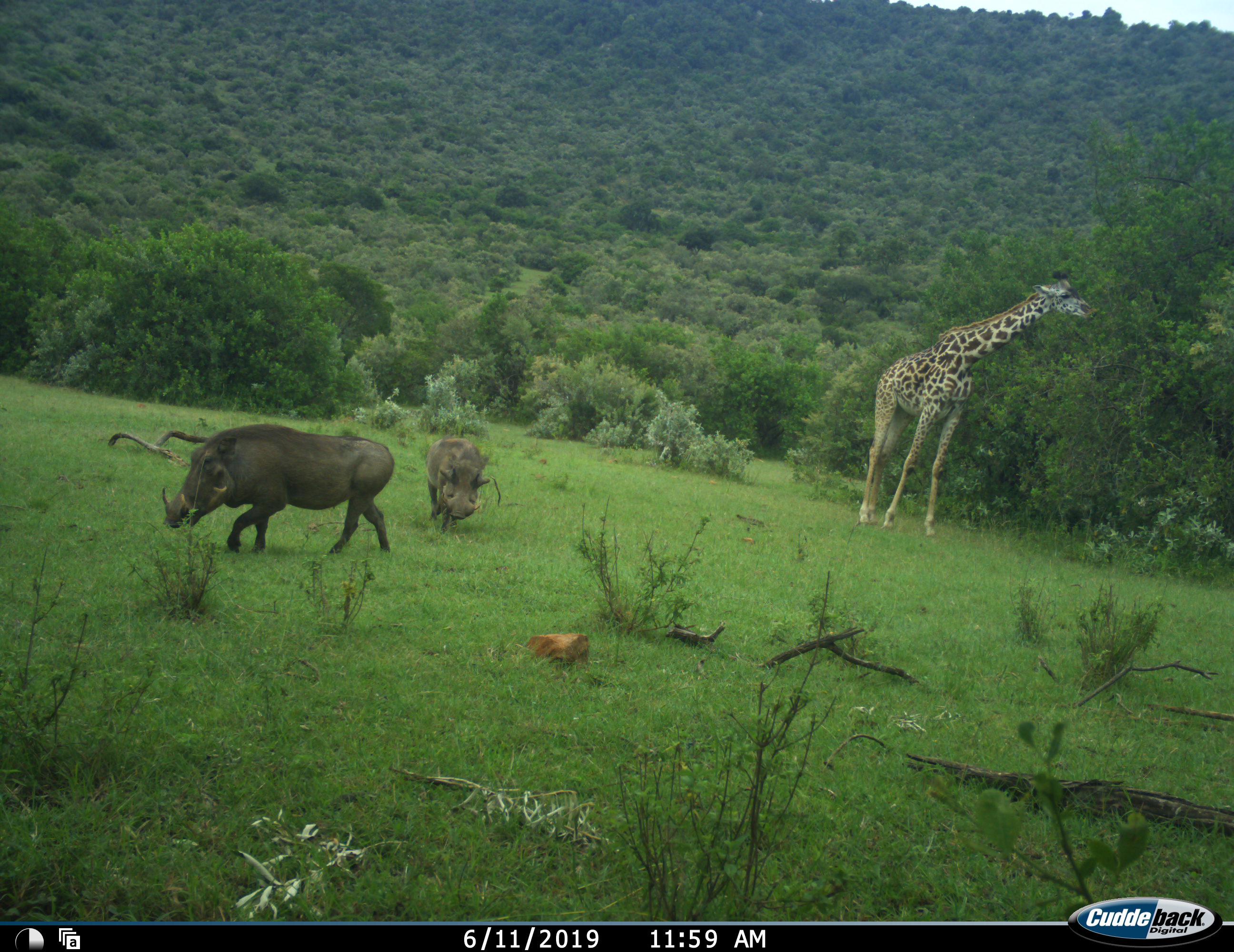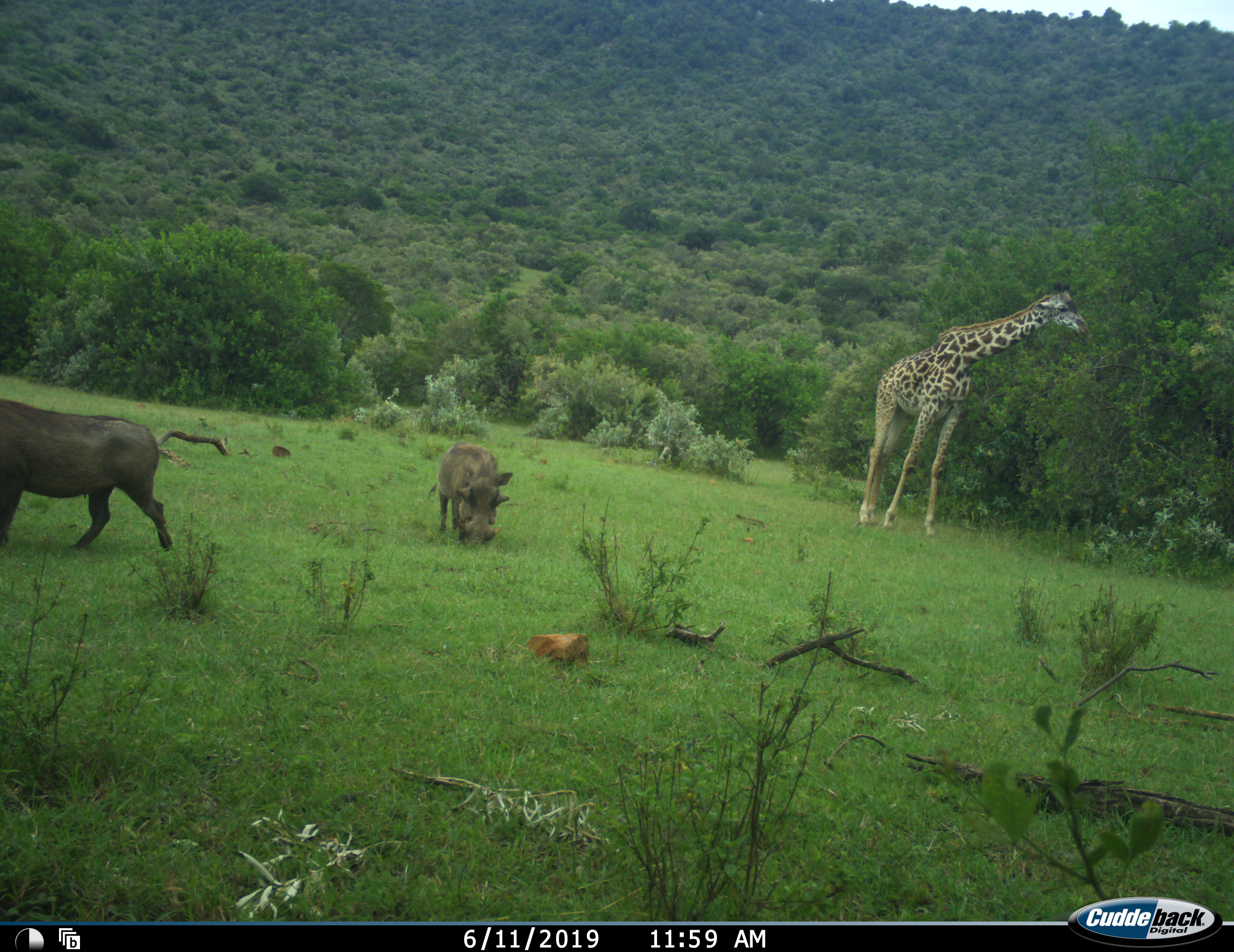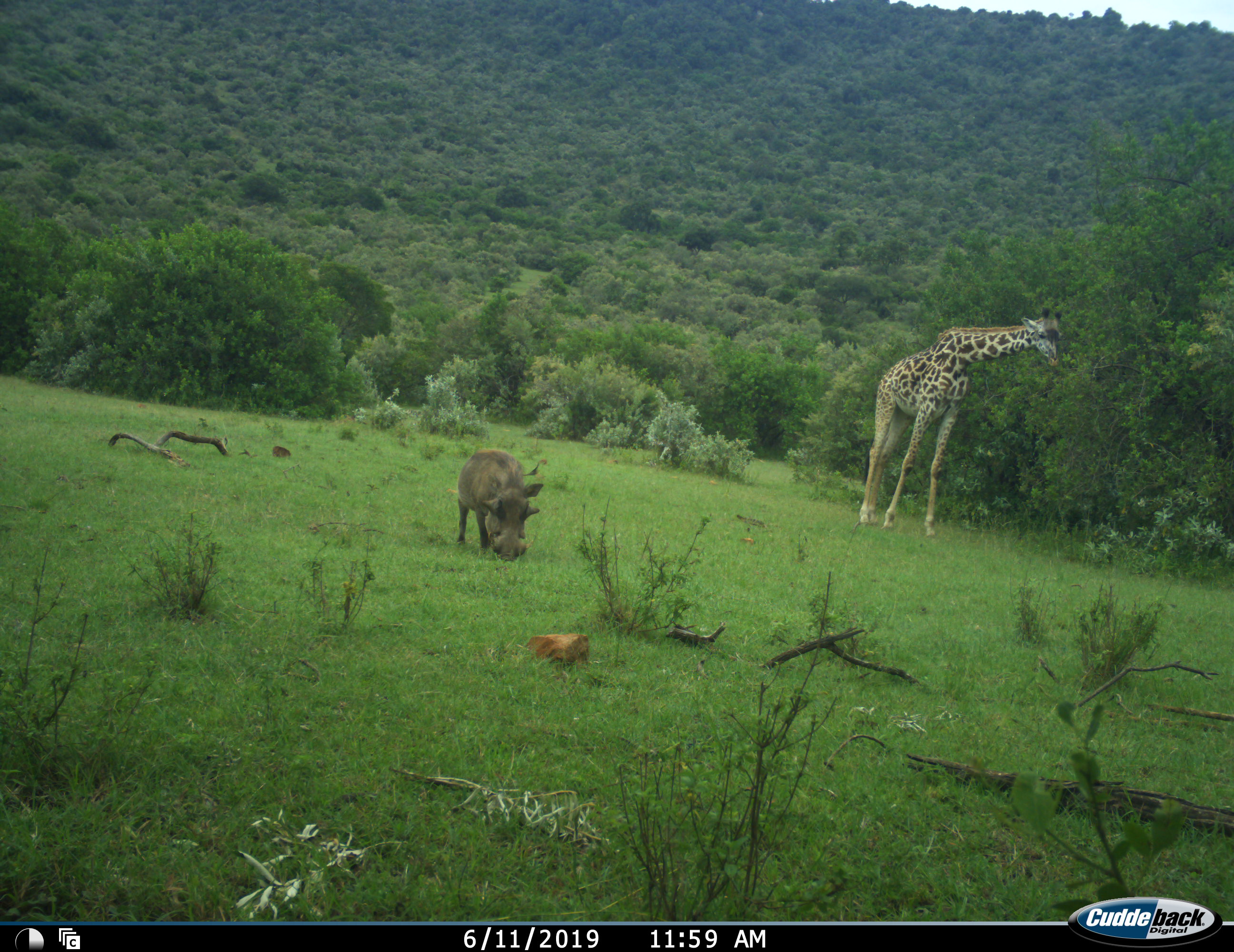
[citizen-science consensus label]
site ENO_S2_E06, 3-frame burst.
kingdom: Animalia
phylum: Chordata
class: Mammalia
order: Artiodactyla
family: Giraffidae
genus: Giraffa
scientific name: Giraffa camelopardalis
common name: giraffe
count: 1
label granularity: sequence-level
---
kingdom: Animalia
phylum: Chordata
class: Mammalia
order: Artiodactyla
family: Suidae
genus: Phacochoerus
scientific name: Phacochoerus africanus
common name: warthog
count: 2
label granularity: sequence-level